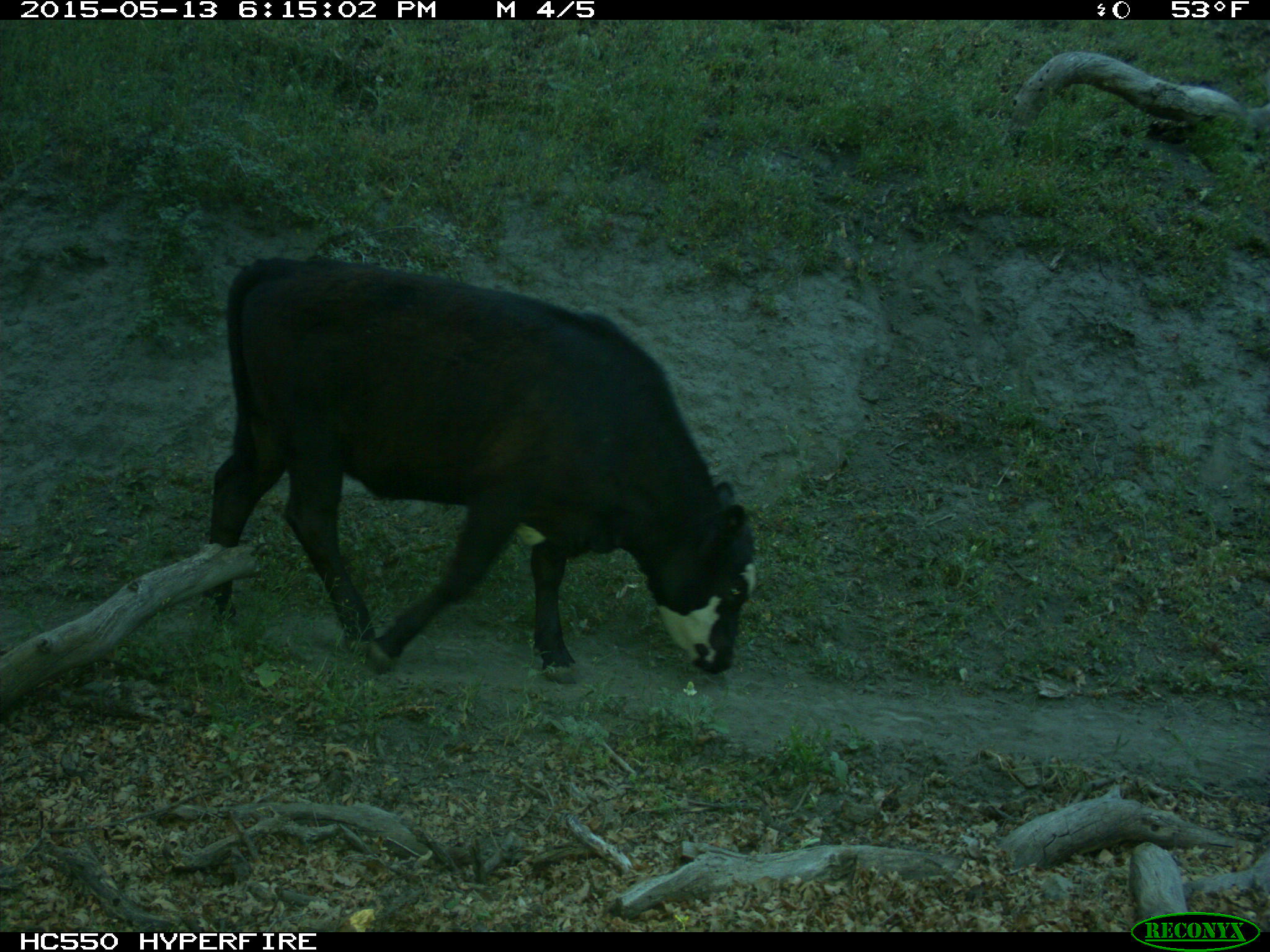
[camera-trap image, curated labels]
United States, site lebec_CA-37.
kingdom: Animalia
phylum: Chordata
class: Mammalia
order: Artiodactyla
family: Bovidae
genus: Bos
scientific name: Bos taurus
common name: domestic cow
Bos taurus (domestic cow).